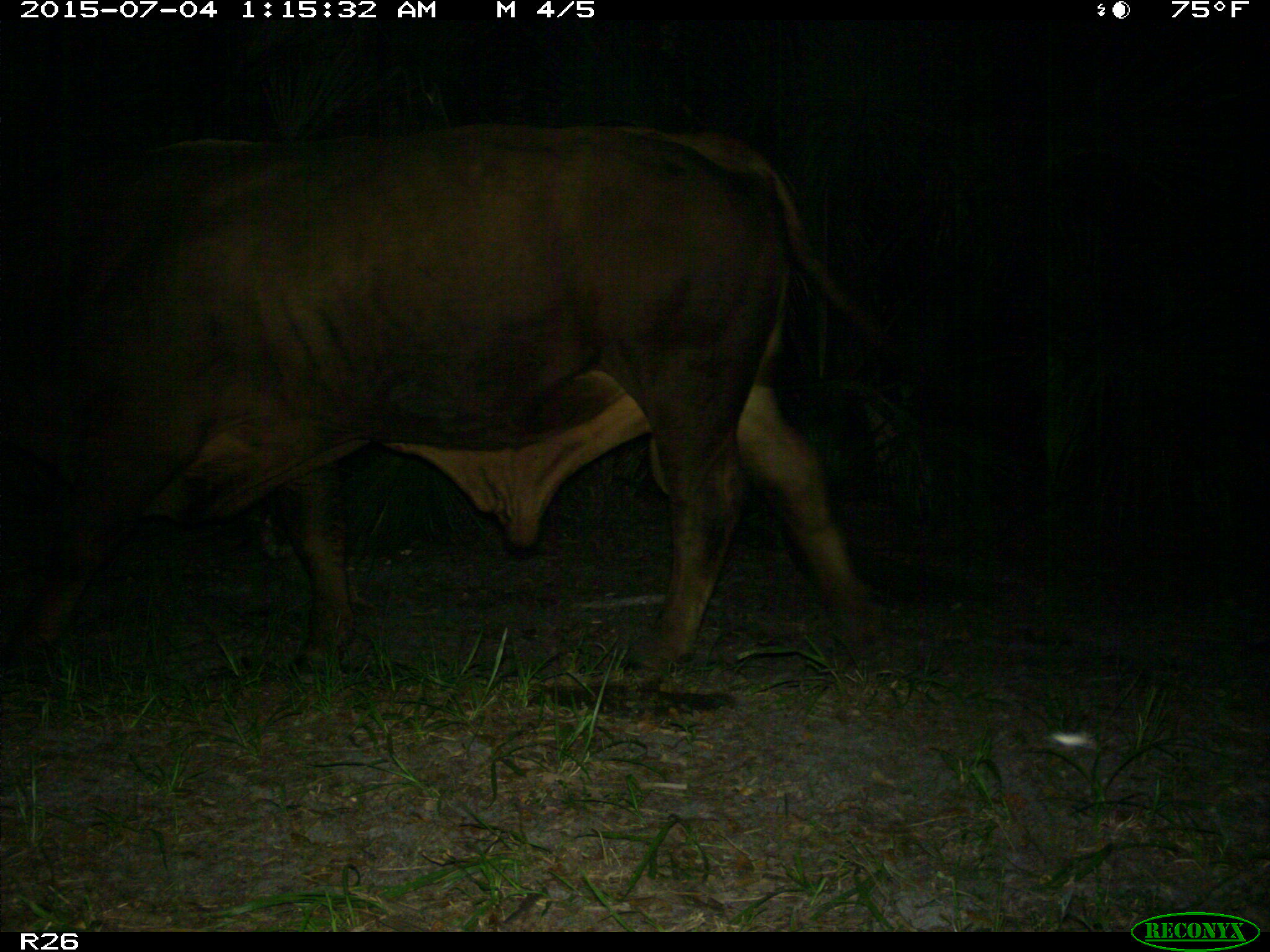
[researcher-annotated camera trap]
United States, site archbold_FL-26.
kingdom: Animalia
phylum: Chordata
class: Mammalia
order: Artiodactyla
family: Bovidae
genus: Bos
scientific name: Bos taurus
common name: domestic cow